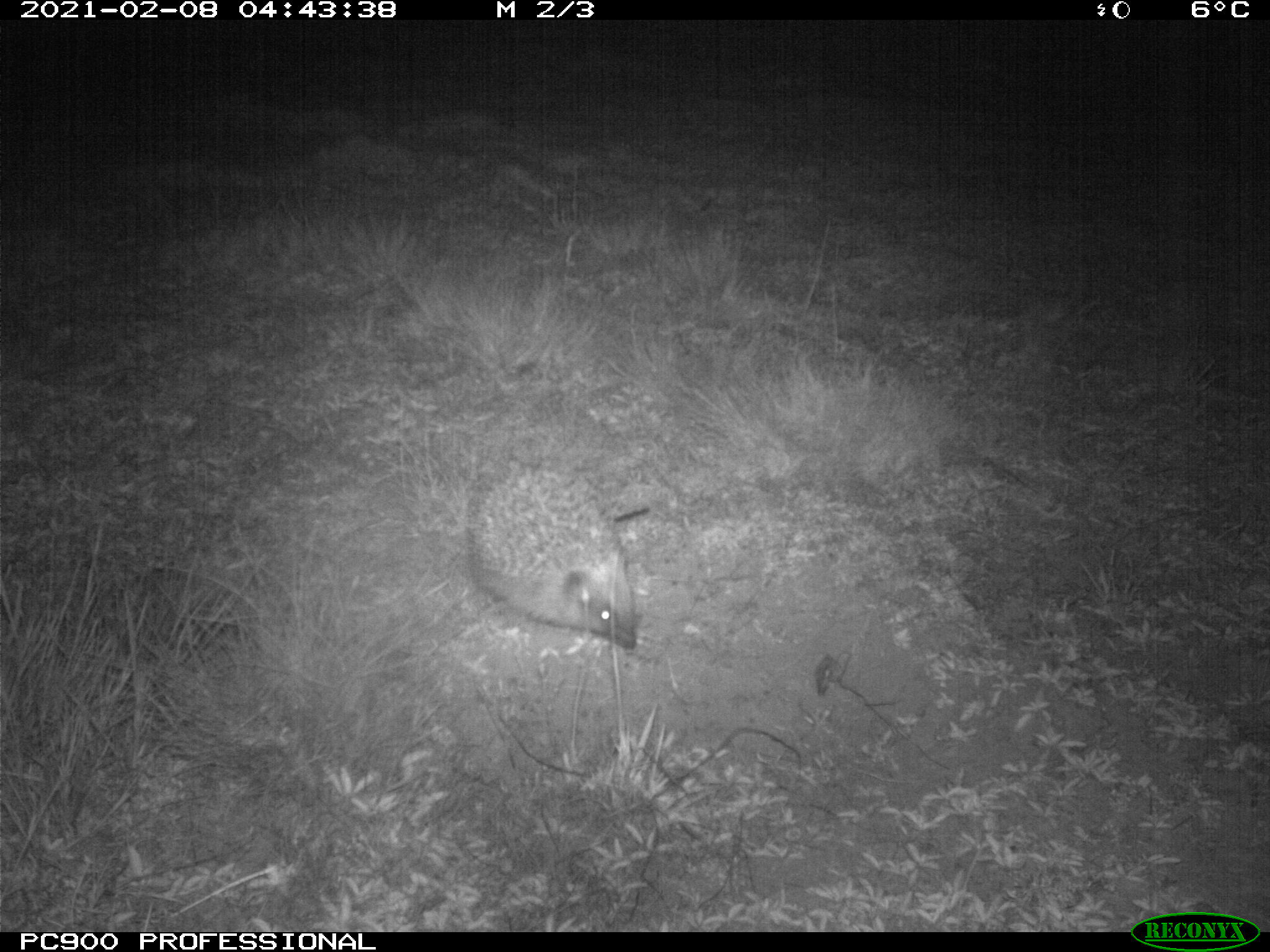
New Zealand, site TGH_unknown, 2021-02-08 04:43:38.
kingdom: Animalia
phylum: Chordata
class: Mammalia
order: Eulipotyphla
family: Erinaceidae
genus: Erinaceus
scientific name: Erinaceus europaeus europaeus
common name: european hedgehog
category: hedgehog